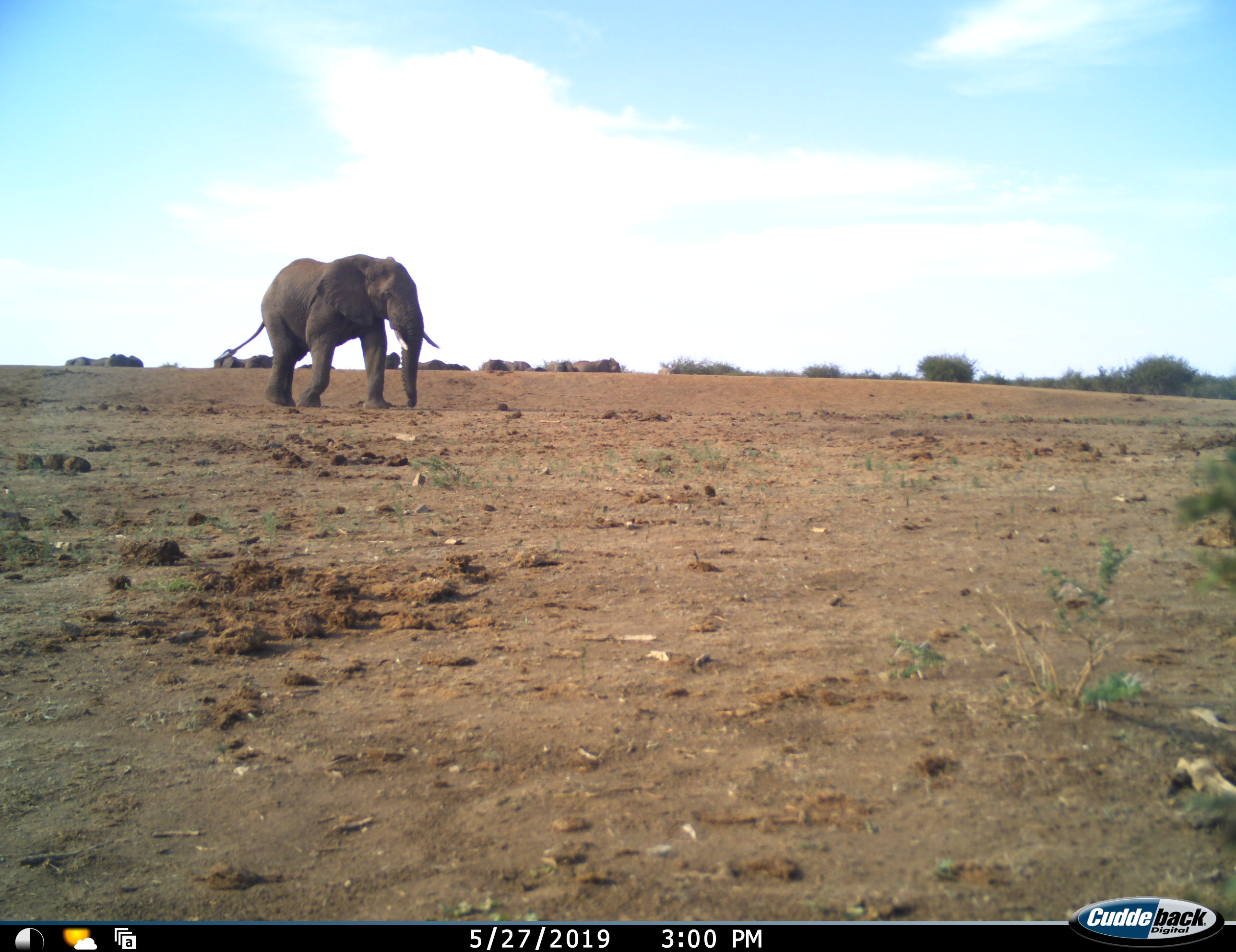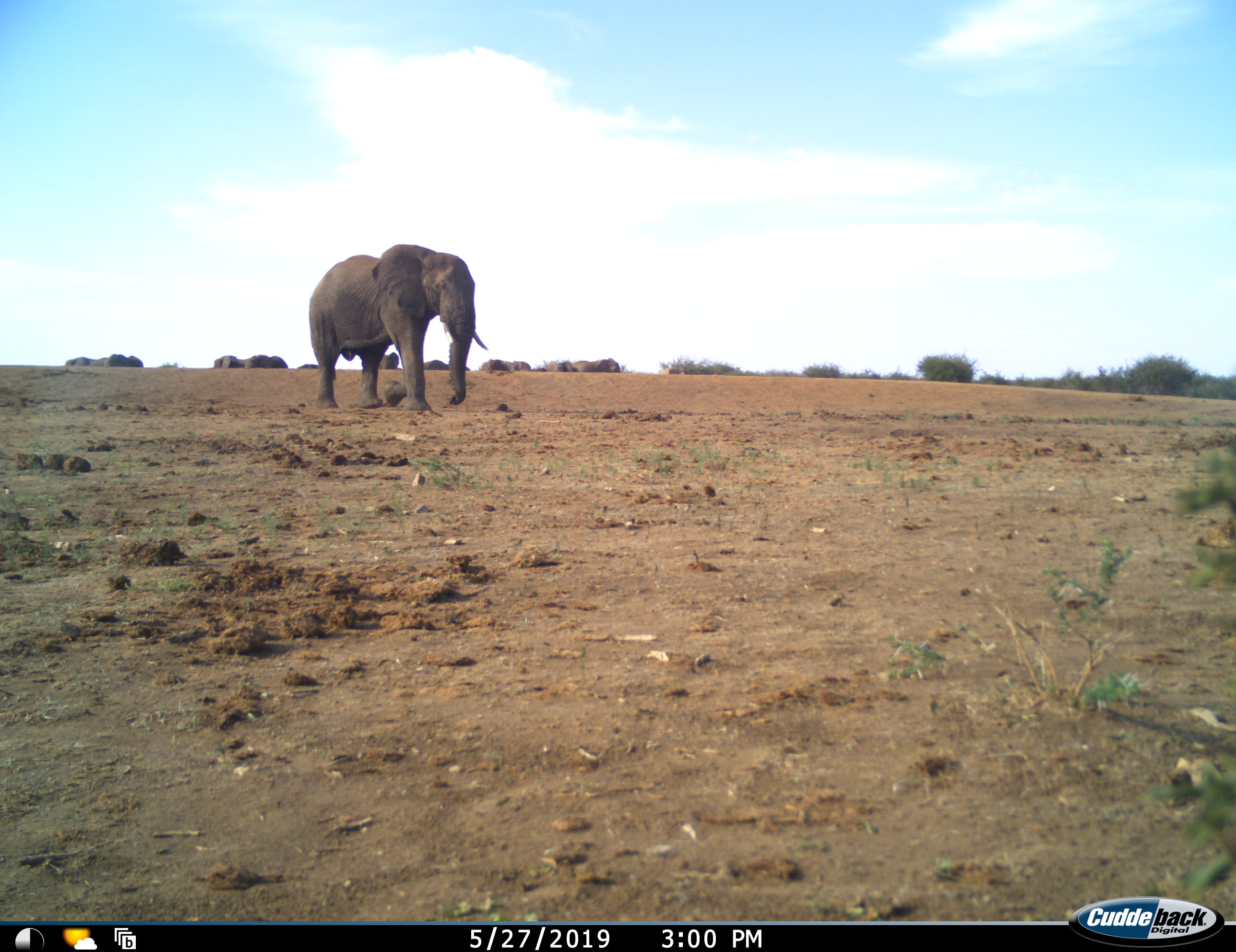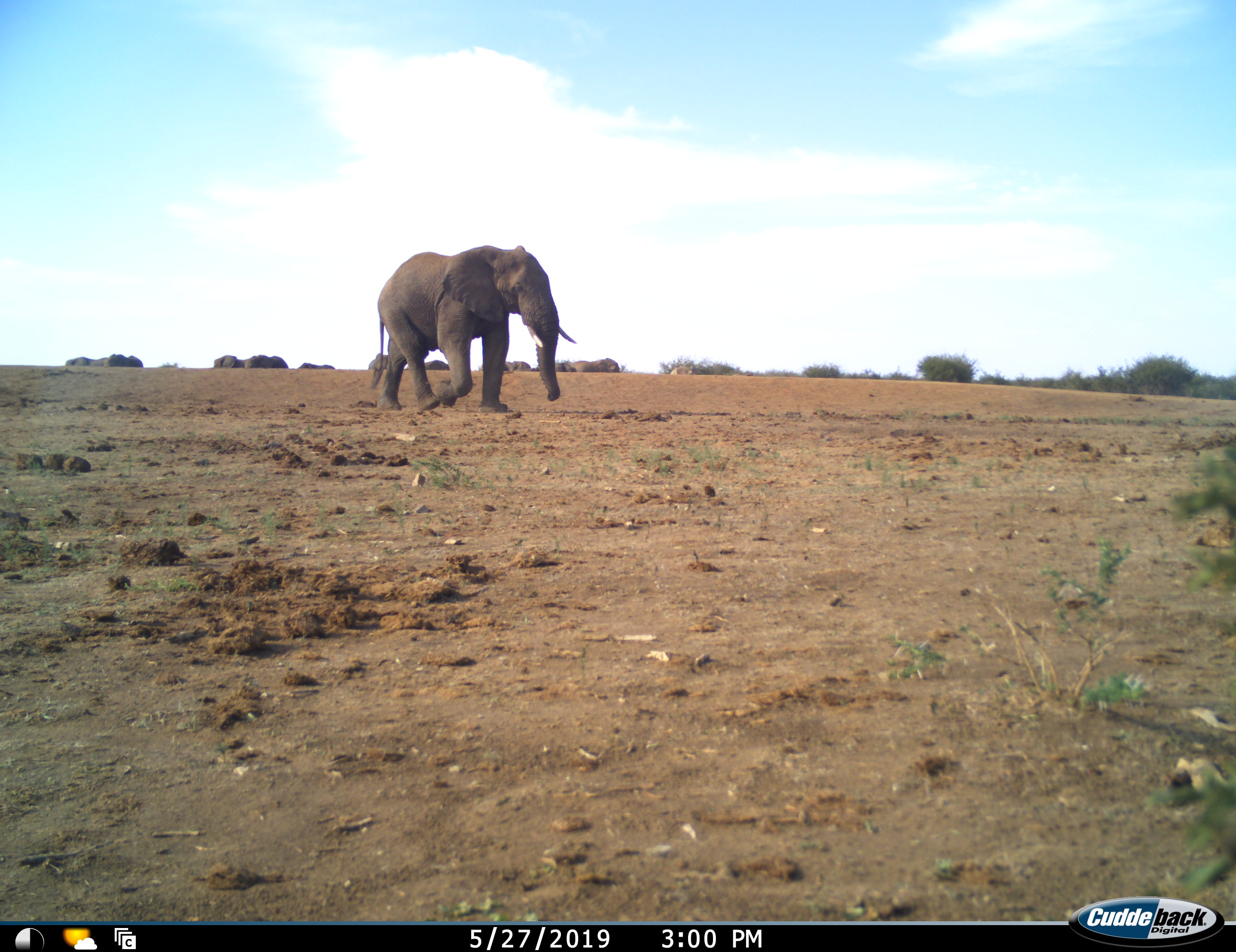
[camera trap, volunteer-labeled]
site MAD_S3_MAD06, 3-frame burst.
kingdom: Animalia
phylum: Chordata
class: Mammalia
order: Proboscidea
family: Elephantidae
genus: Loxodonta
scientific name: Loxodonta africana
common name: african bush elephant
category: elephant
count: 11-50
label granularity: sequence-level